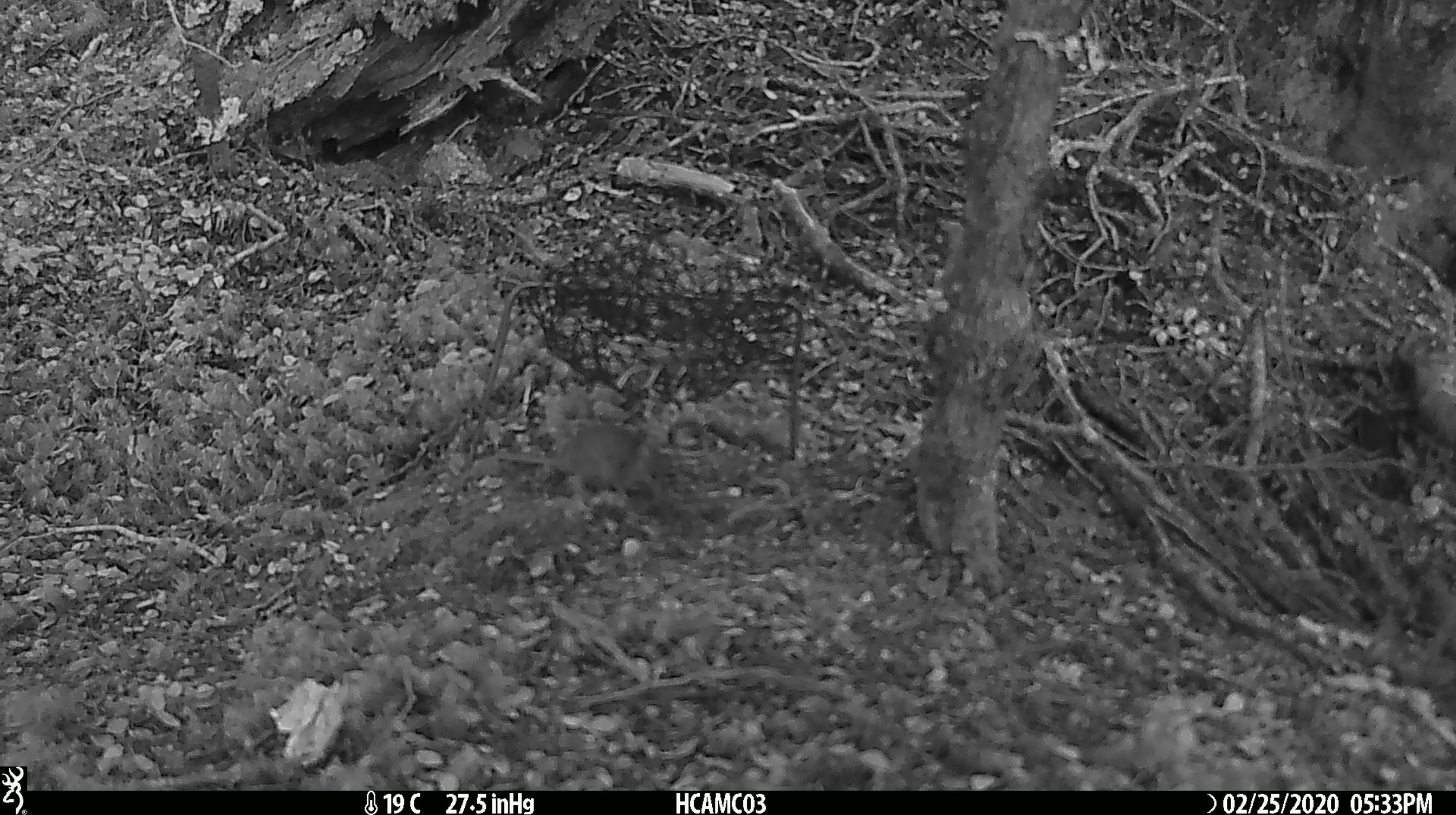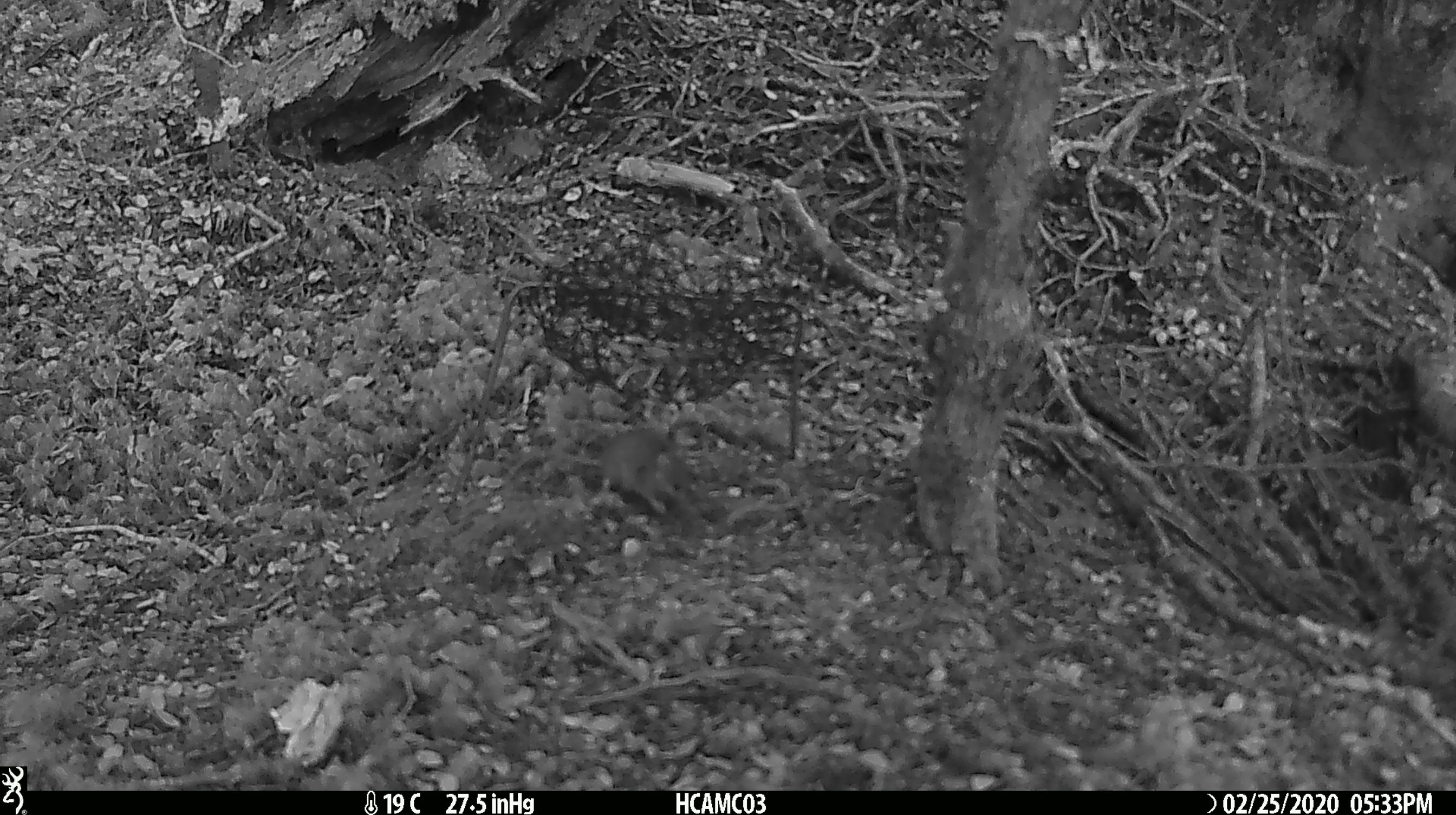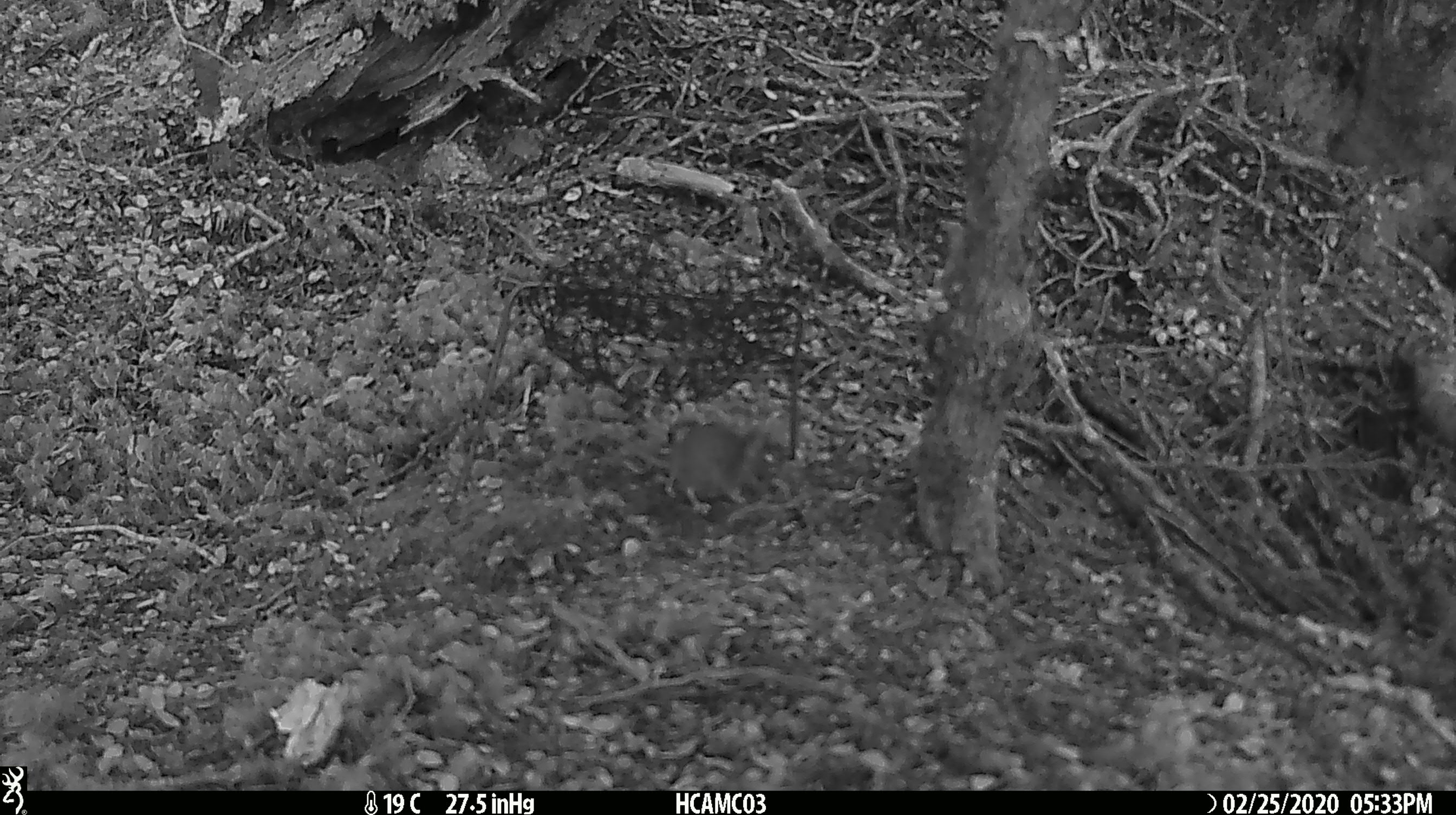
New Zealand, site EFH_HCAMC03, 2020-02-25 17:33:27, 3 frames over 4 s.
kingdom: Animalia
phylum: Chordata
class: Mammalia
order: Rodentia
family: Muridae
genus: Mus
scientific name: Mus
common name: mouse